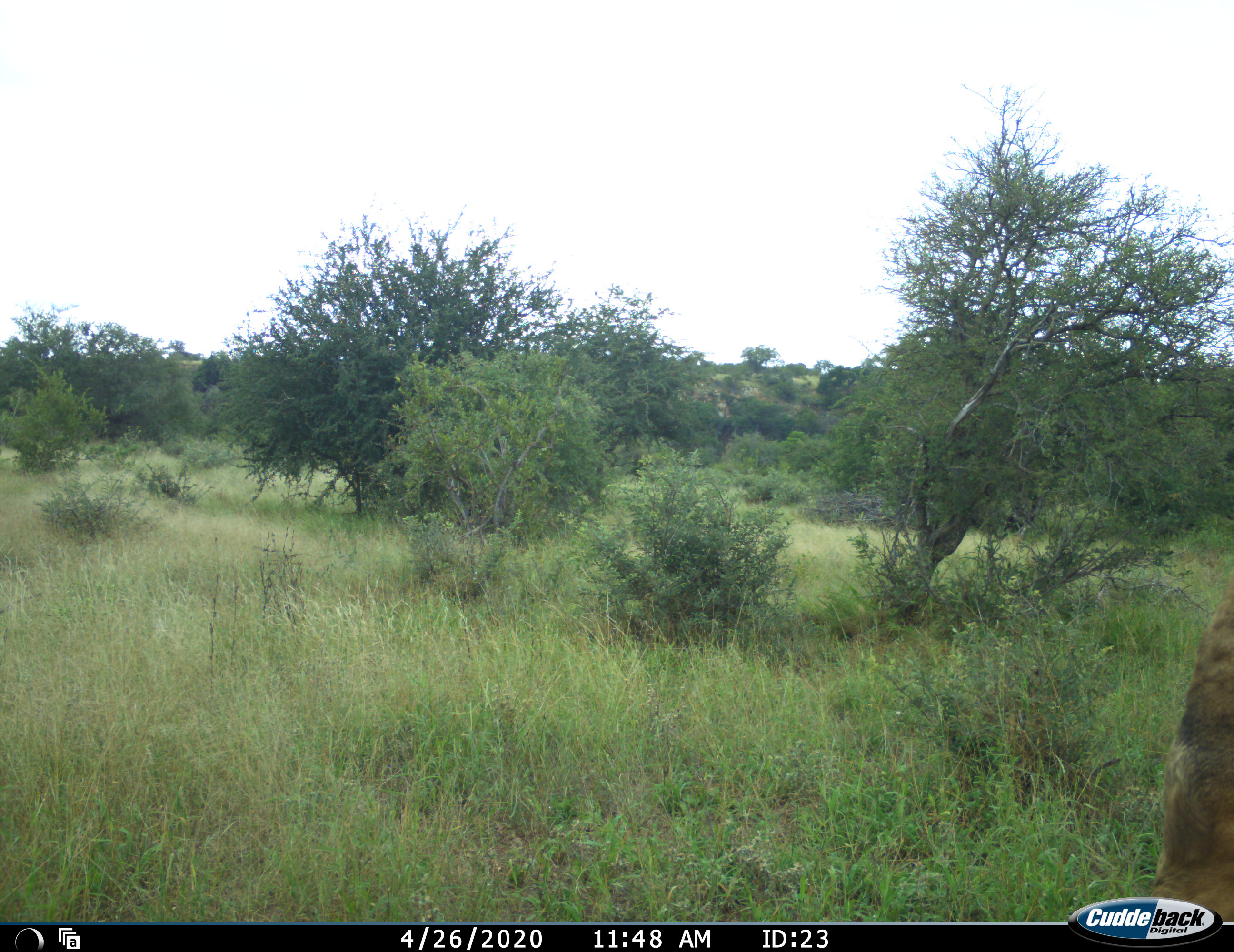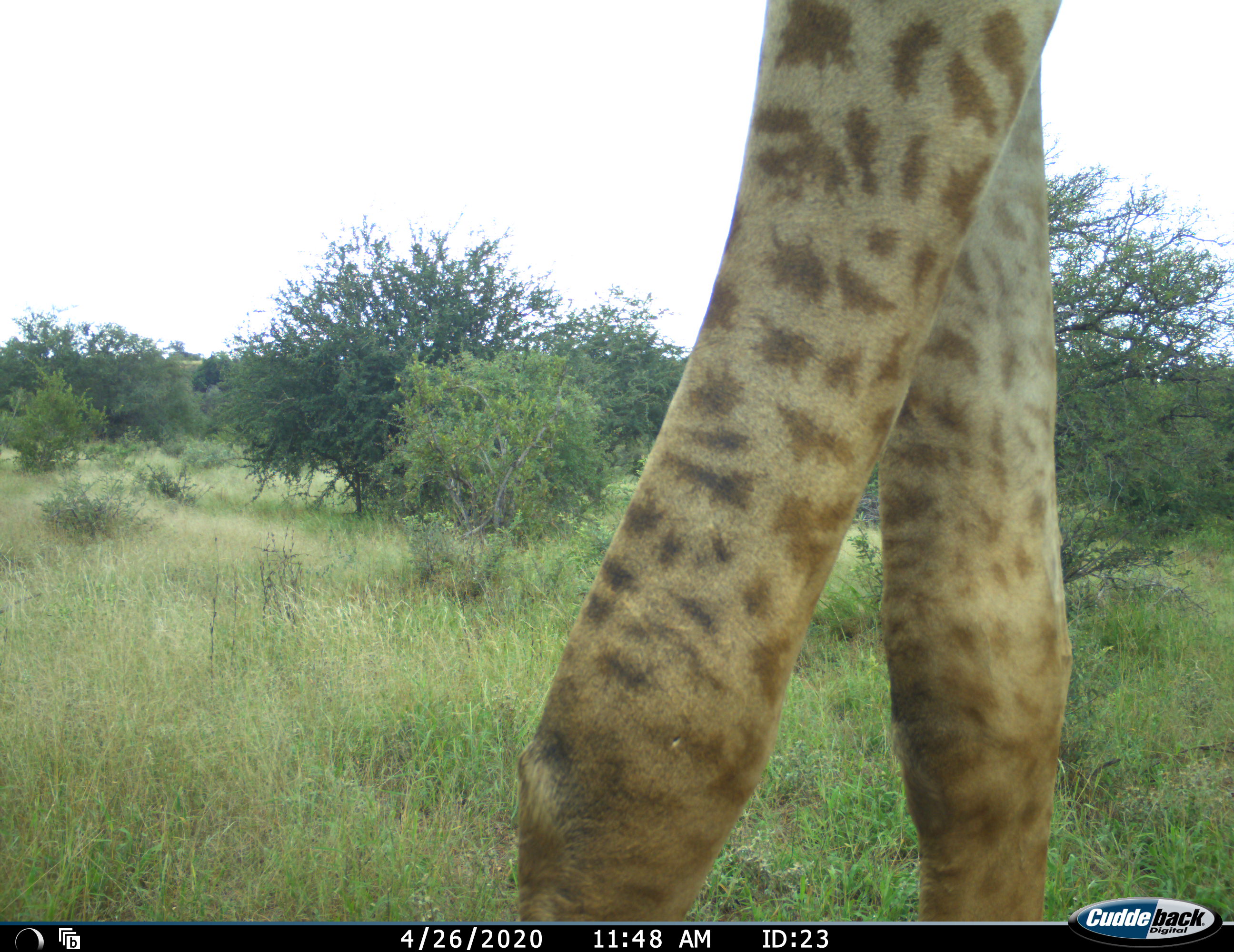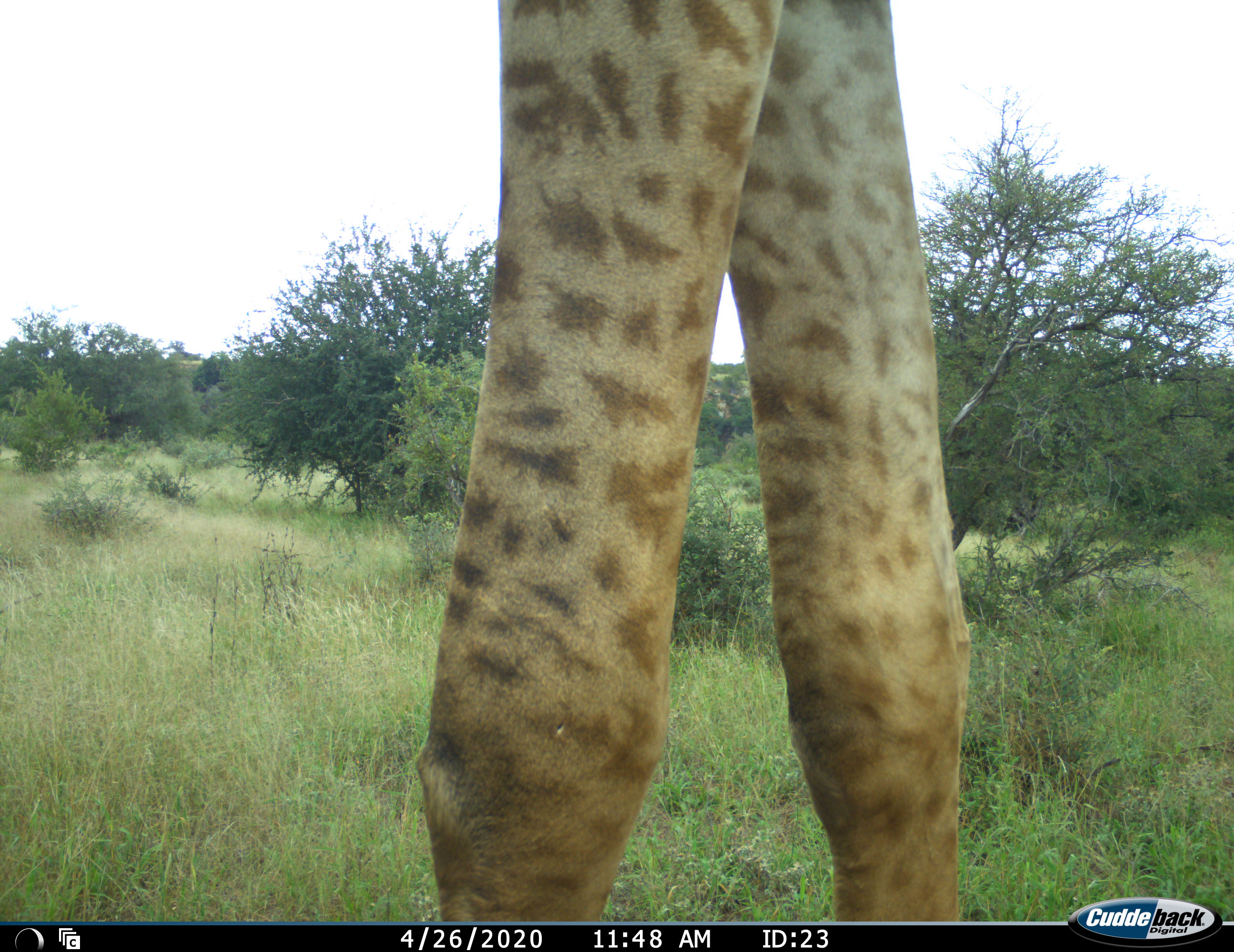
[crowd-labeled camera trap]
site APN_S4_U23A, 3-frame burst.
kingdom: Animalia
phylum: Chordata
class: Mammalia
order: Artiodactyla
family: Giraffidae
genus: Giraffa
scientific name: Giraffa camelopardalis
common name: giraffe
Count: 1.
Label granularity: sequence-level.